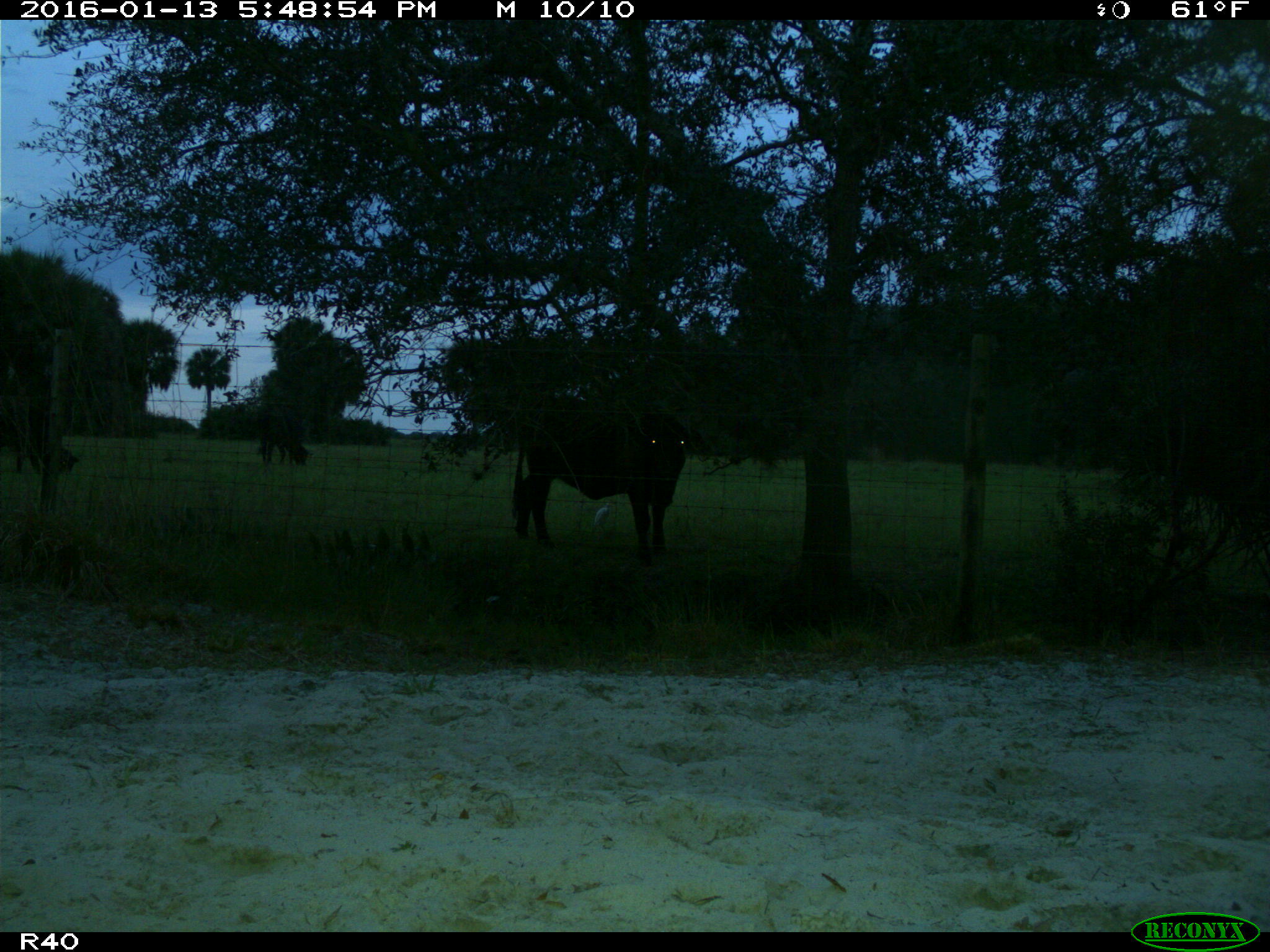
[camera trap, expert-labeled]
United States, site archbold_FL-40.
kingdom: Animalia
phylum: Chordata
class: Mammalia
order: Artiodactyla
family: Bovidae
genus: Bos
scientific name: Bos taurus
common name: domestic cow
Bos taurus (domestic cow).